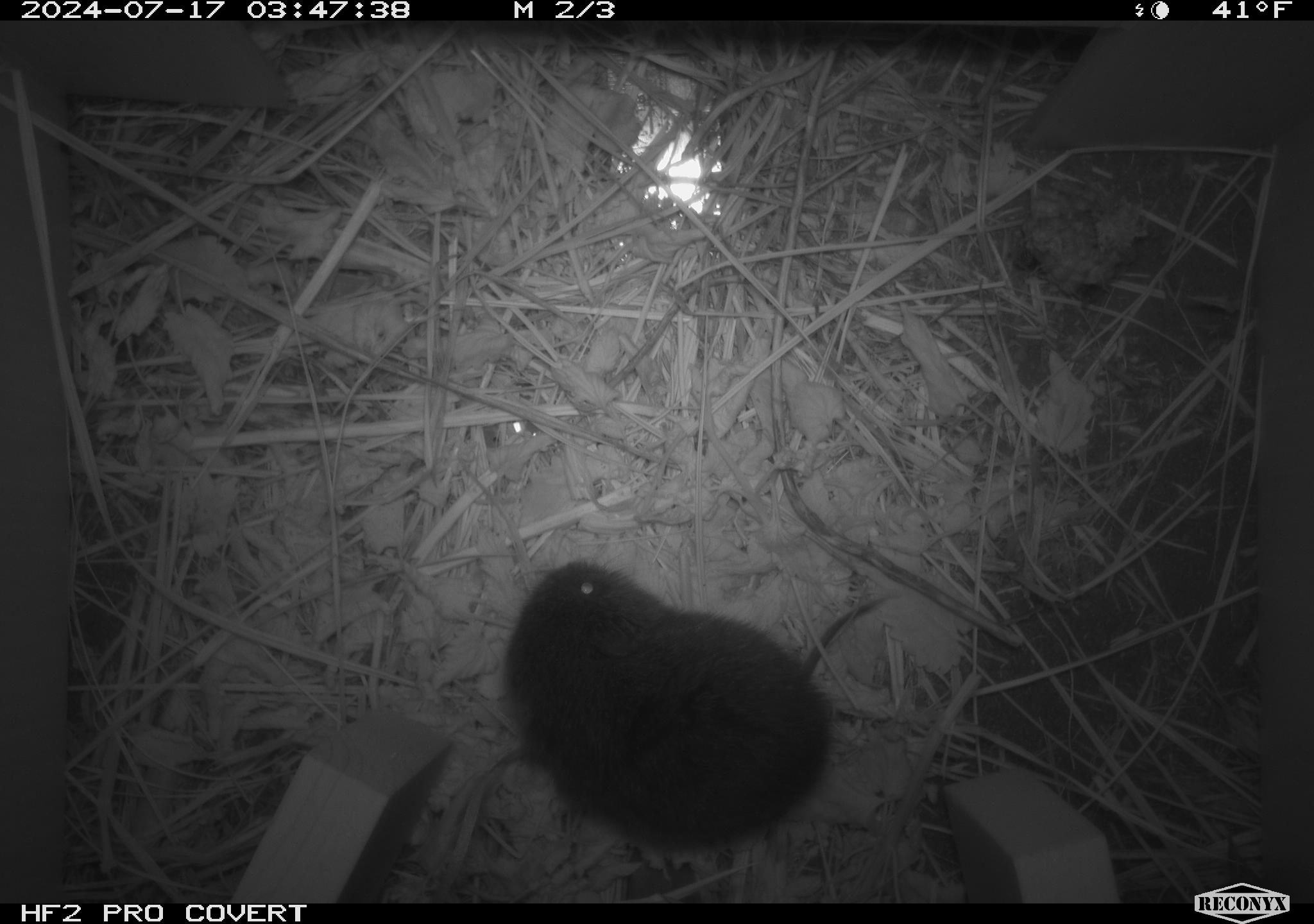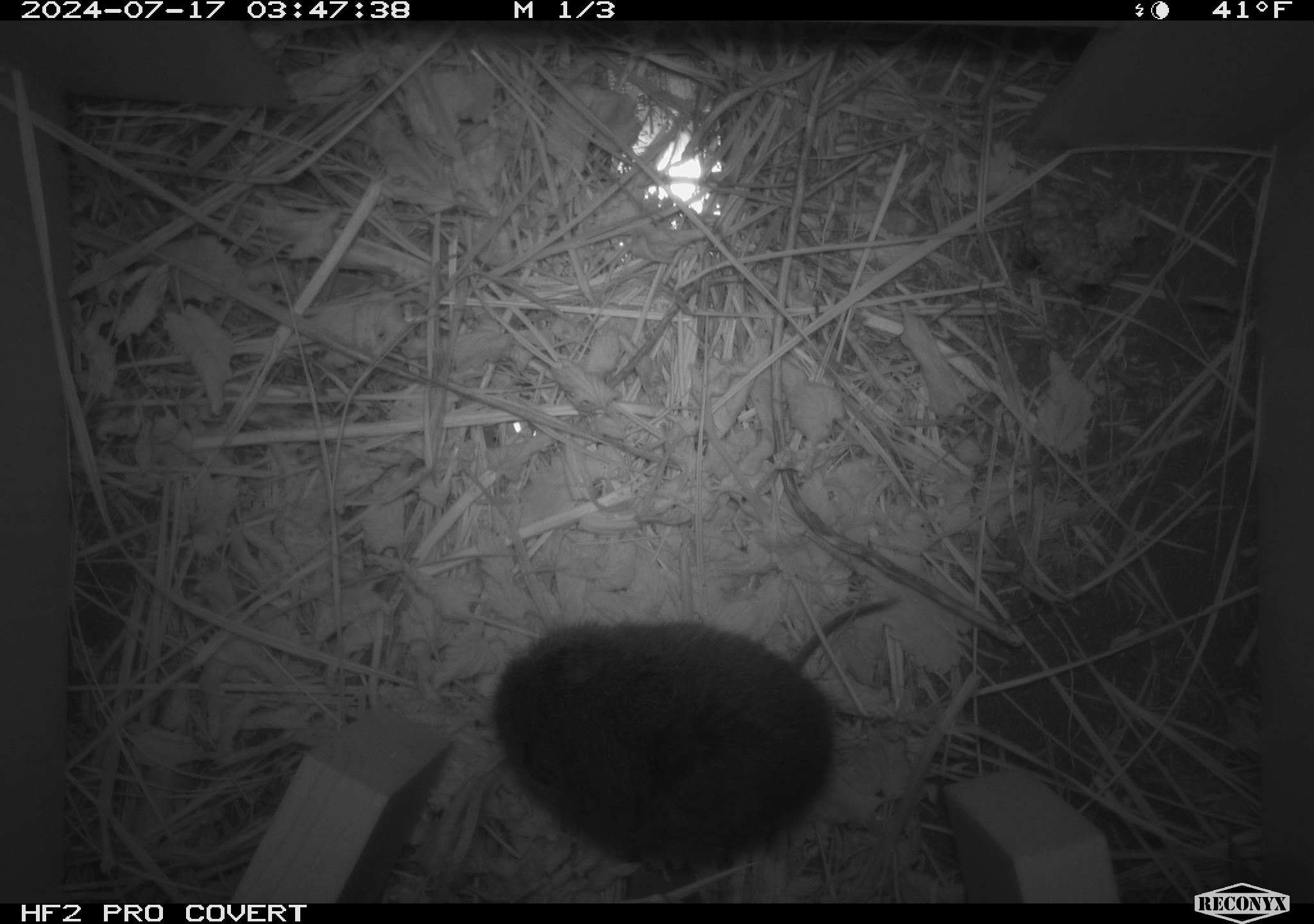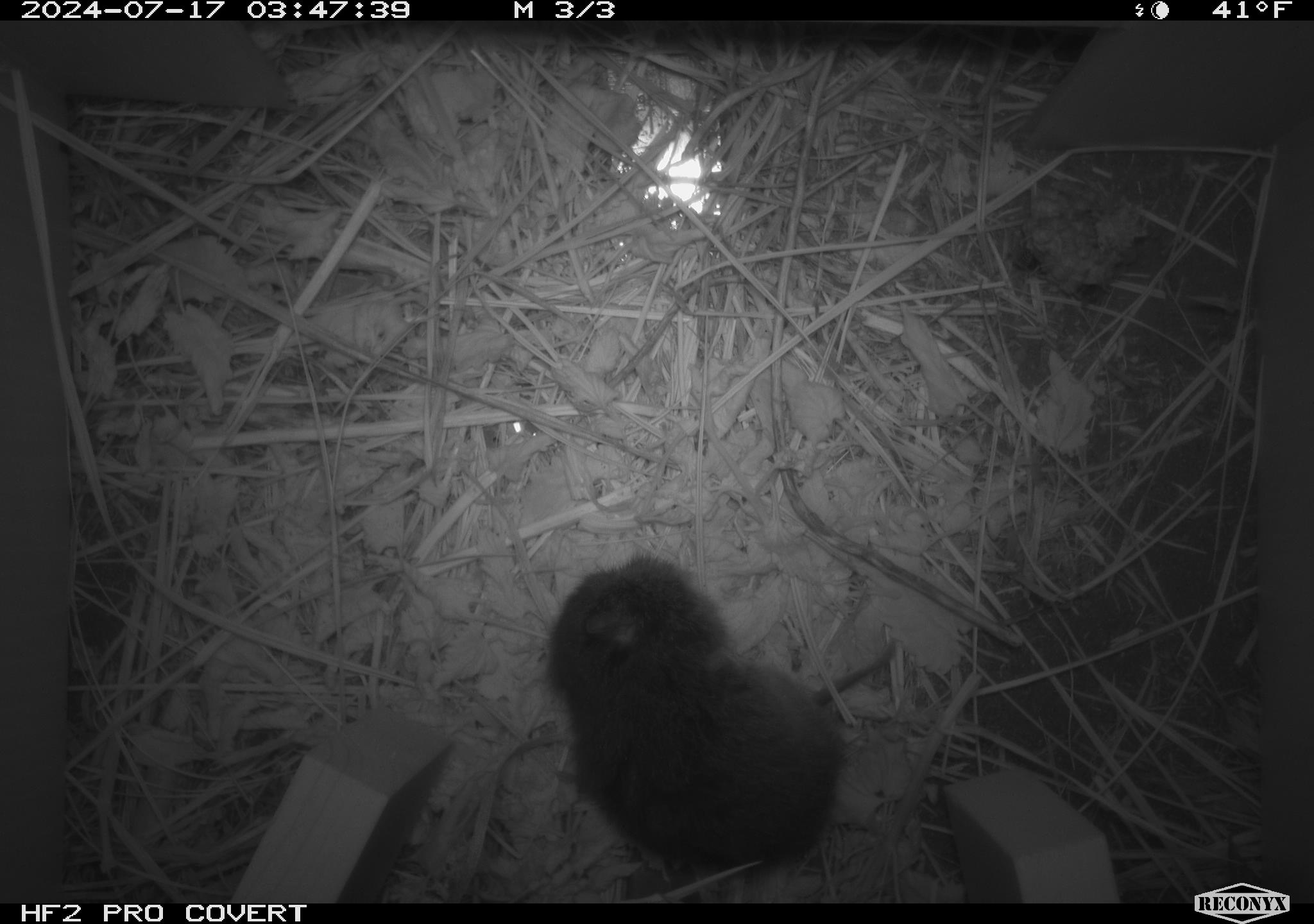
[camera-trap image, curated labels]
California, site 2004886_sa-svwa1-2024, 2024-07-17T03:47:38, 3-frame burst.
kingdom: Animalia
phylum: Chordata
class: Mammalia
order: Rodentia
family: Cricetidae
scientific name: Arvicolinae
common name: voles, lemmings, and muskrats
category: arvicolinae subfamily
Arvicolinae subfamily (voles, lemmings, and muskrats) (Arvicolinae).